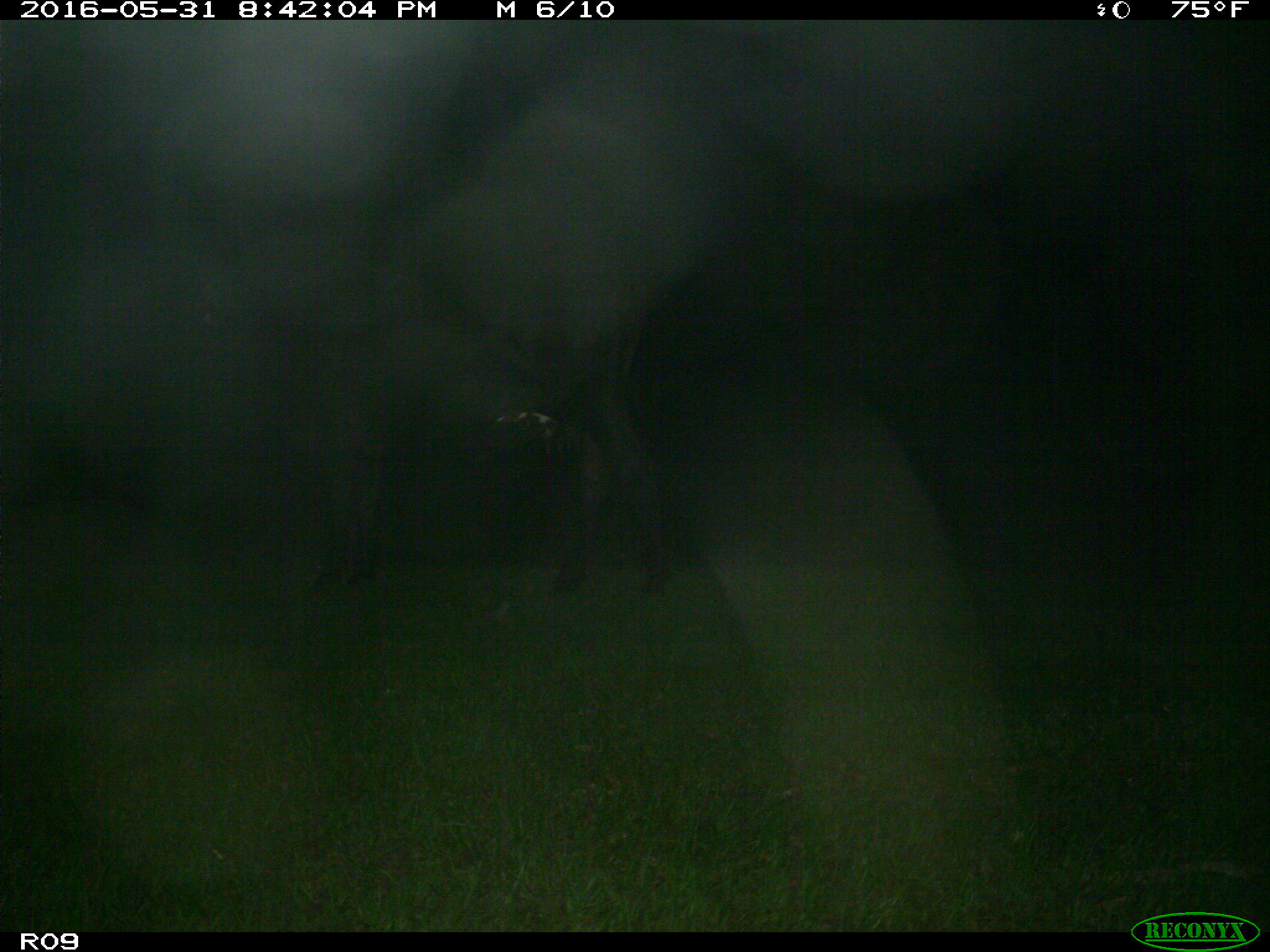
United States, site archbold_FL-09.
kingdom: Animalia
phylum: Chordata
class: Mammalia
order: Artiodactyla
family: Bovidae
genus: Bos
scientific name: Bos taurus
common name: domestic cow